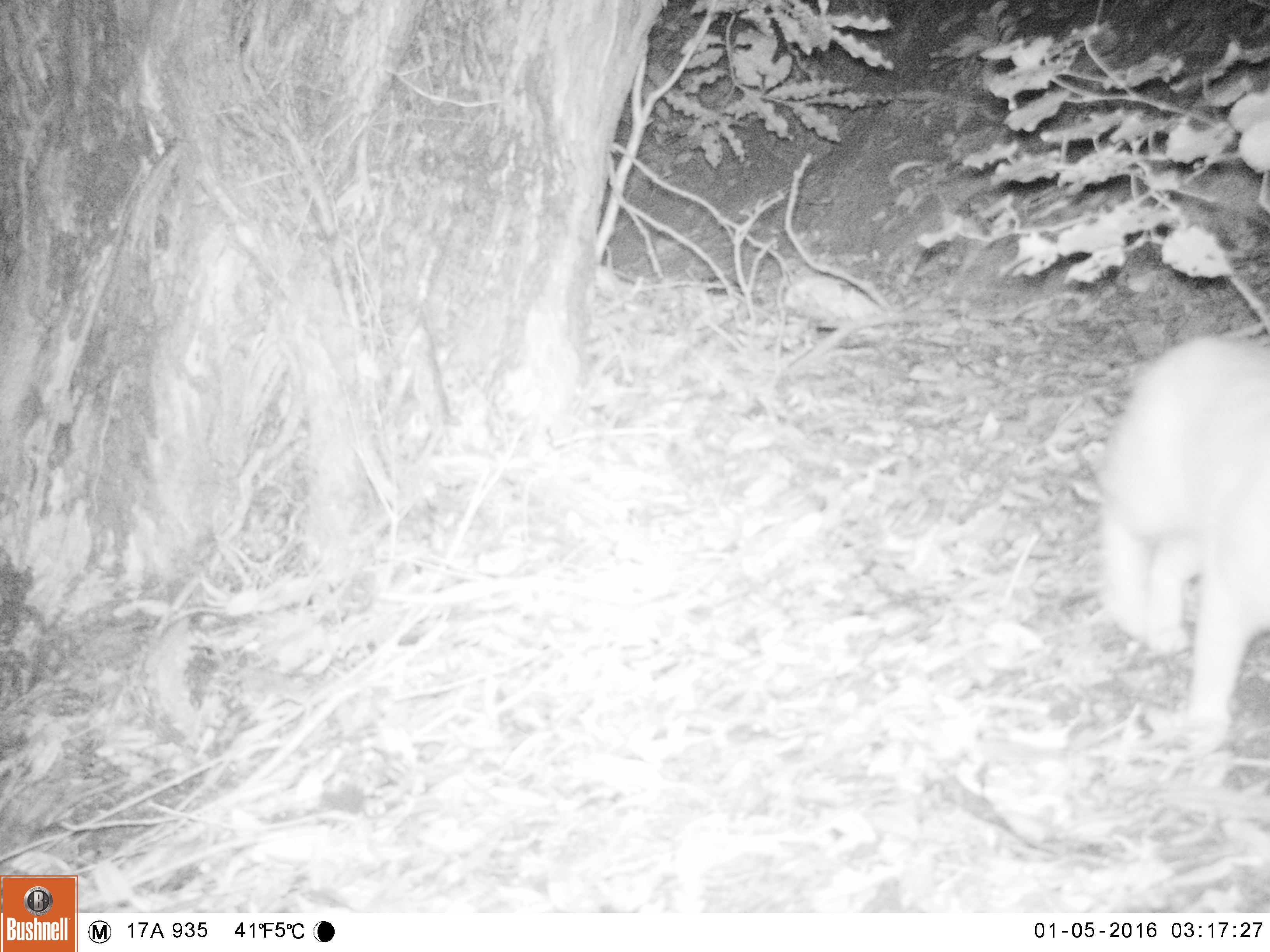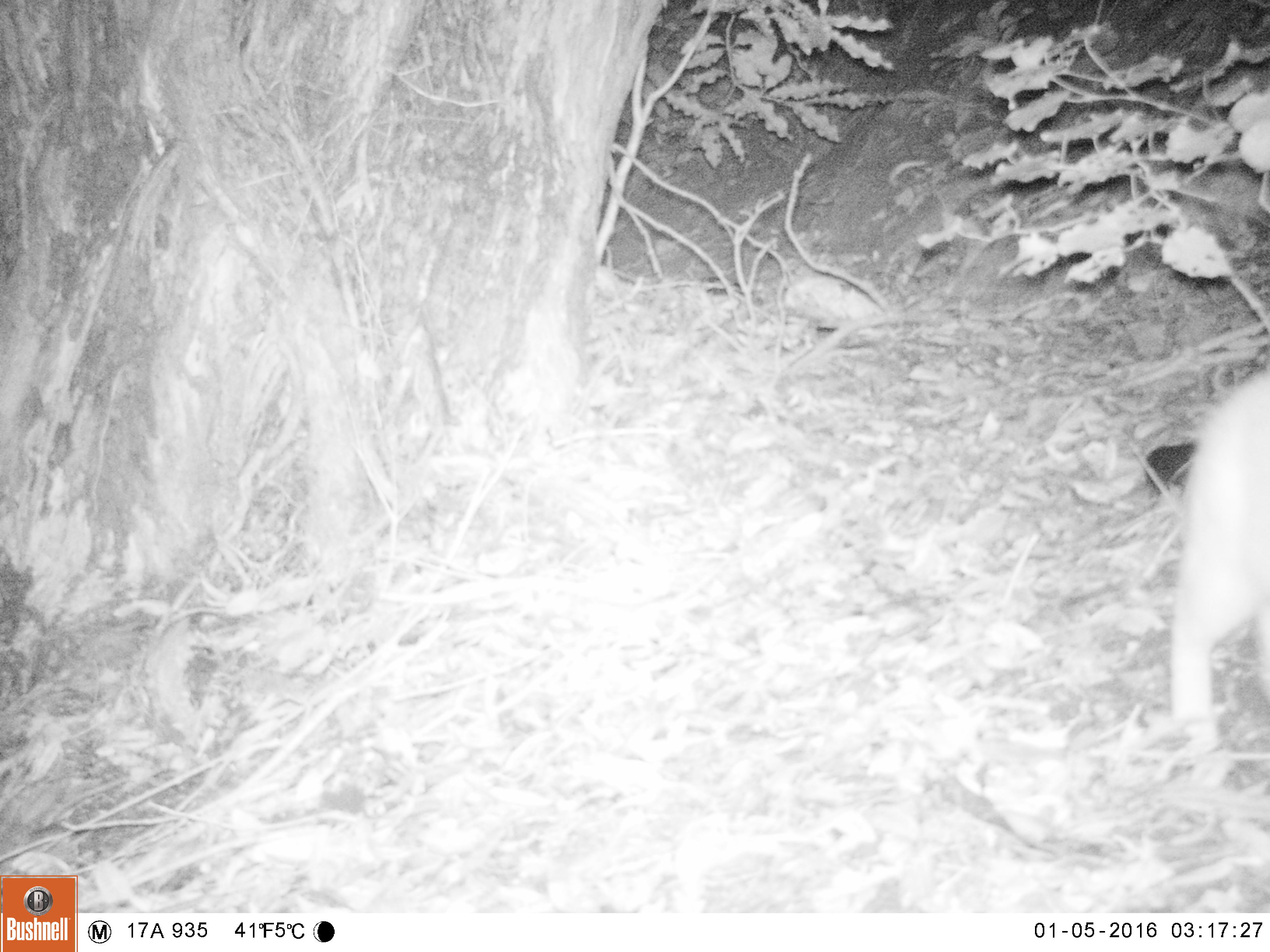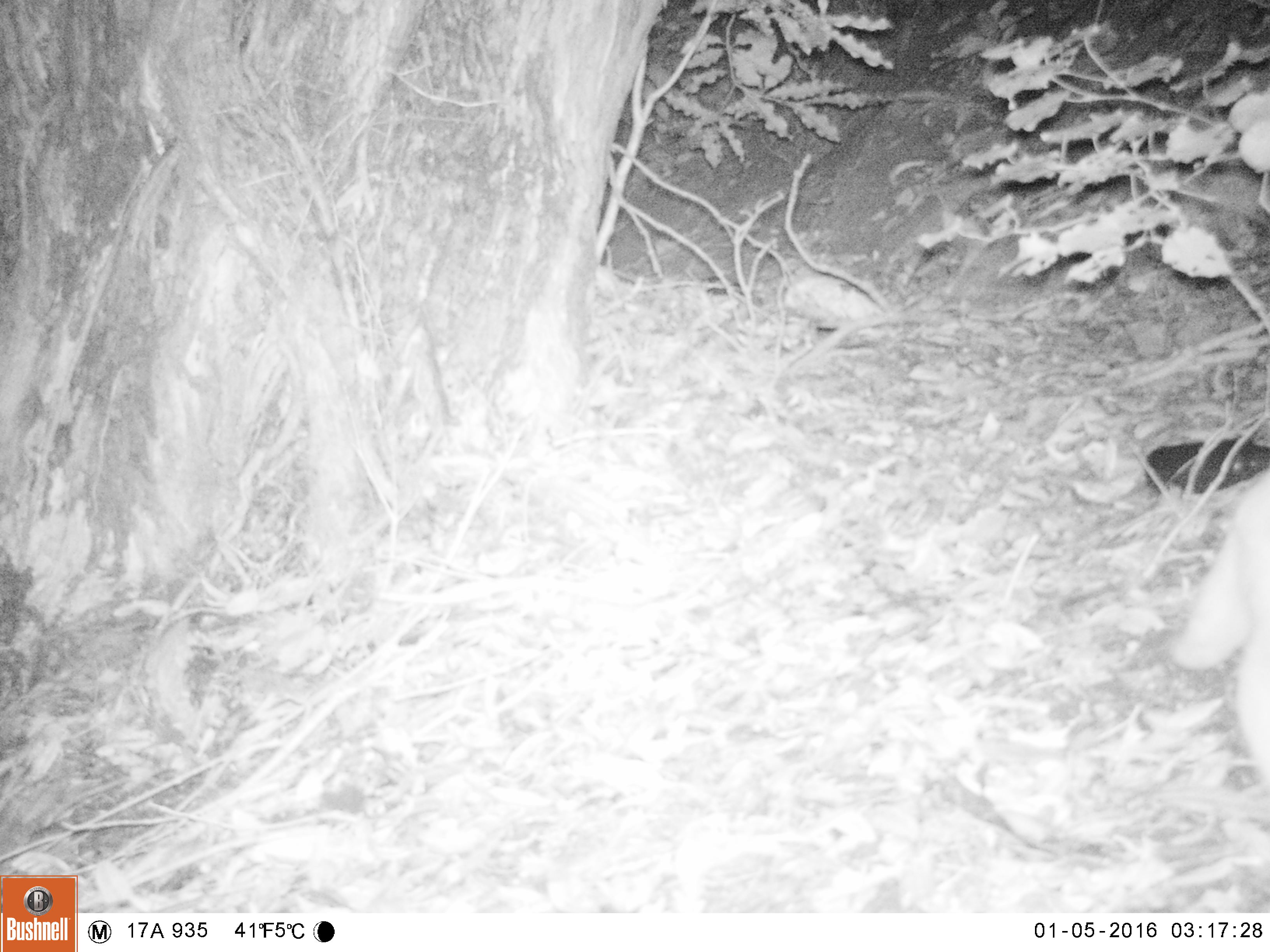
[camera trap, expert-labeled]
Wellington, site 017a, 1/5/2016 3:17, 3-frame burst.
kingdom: Animalia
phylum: Chordata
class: Mammalia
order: Carnivora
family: Felidae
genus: Felis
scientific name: Felis catus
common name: cat